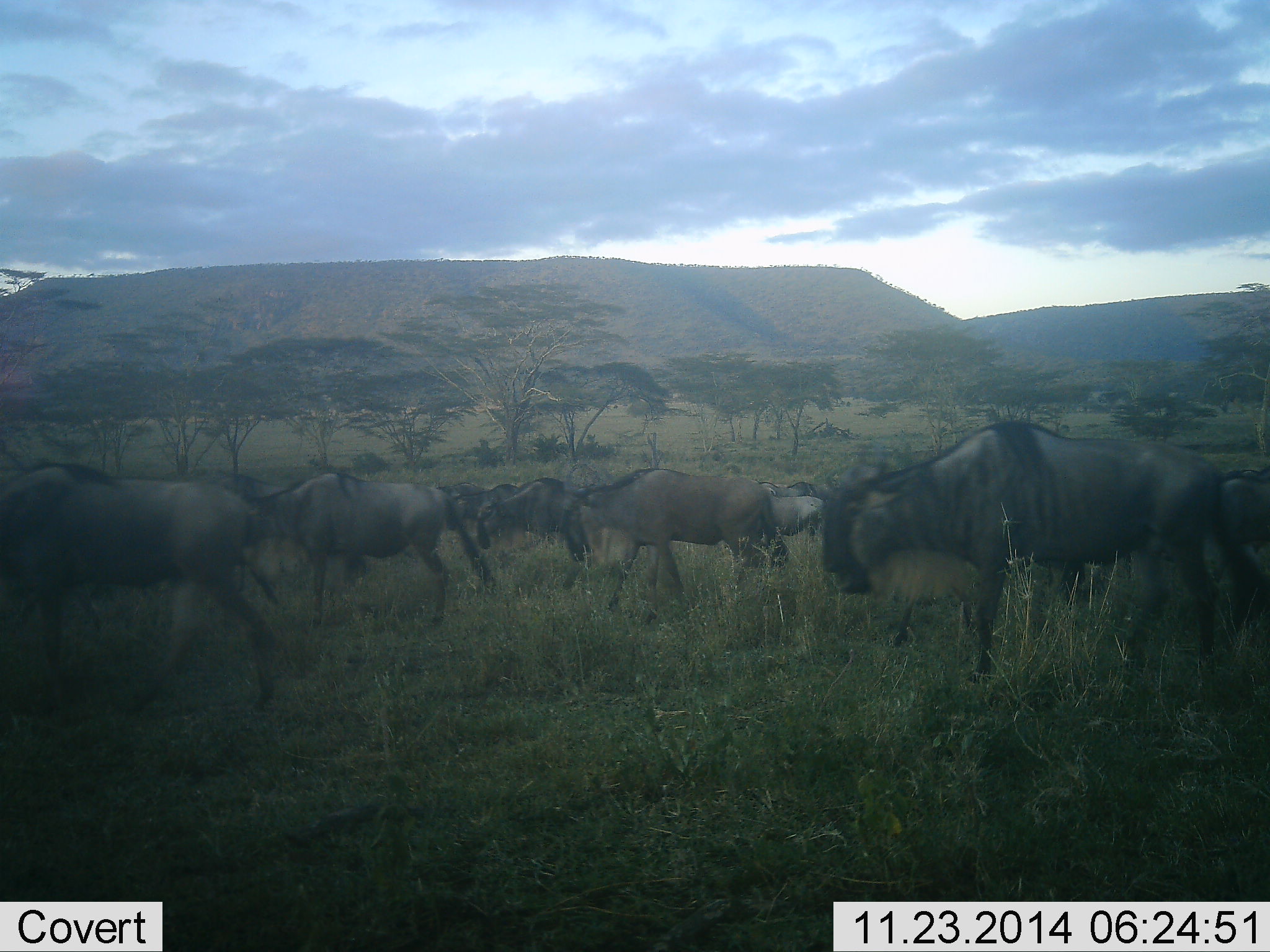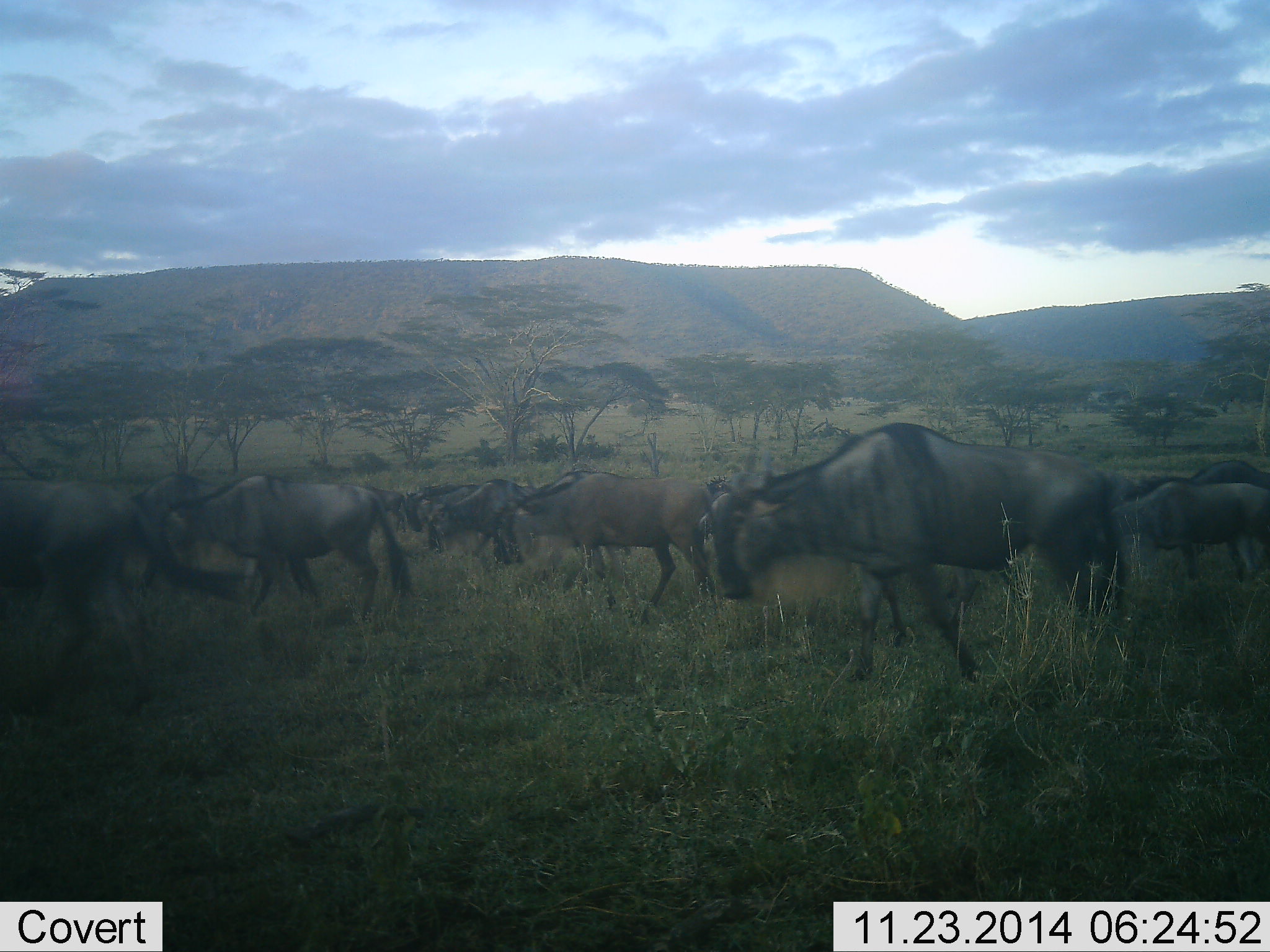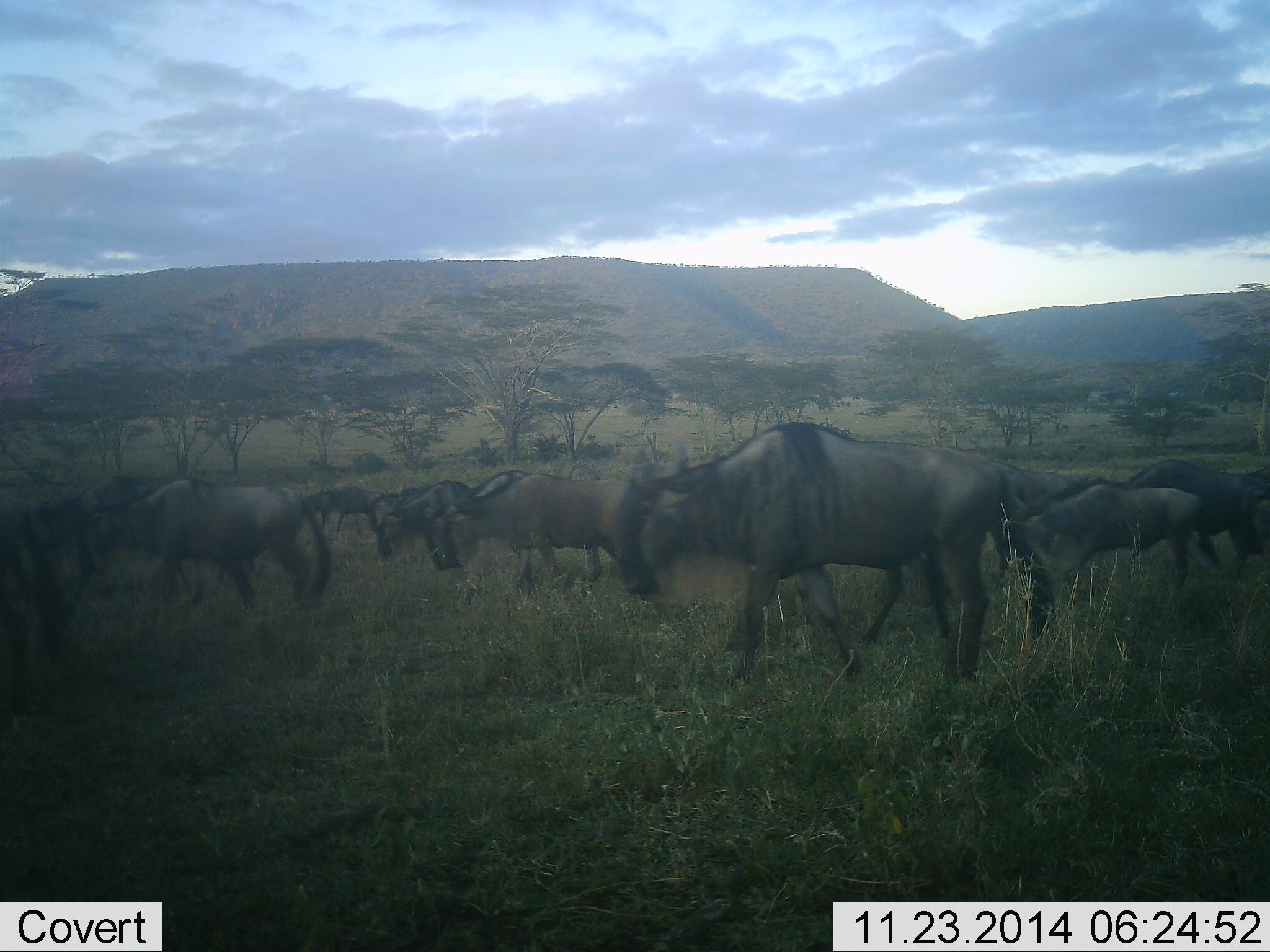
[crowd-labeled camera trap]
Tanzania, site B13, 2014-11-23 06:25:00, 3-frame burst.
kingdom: Animalia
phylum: Chordata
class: Mammalia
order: Artiodactyla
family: Bovidae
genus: Connochaetes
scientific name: Connochaetes taurinus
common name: blue wildebeest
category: wildebeest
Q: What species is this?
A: Wildebeest (blue wildebeest) (Connochaetes taurinus).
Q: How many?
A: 11-50.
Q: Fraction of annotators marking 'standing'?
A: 10%.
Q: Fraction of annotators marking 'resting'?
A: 0%.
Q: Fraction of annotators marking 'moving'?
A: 90%.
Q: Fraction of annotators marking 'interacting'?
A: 0%.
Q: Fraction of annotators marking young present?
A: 0%.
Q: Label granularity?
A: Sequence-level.